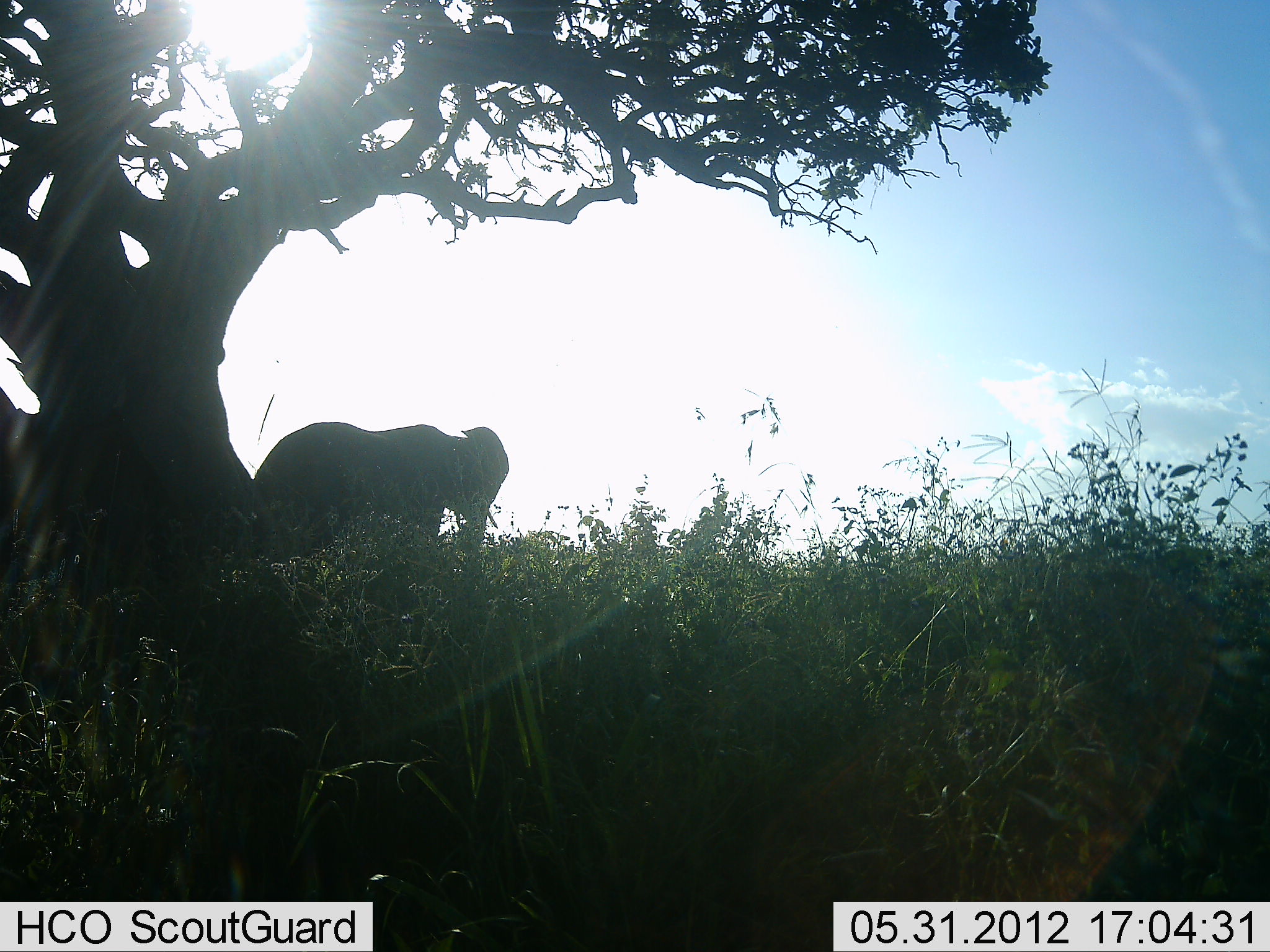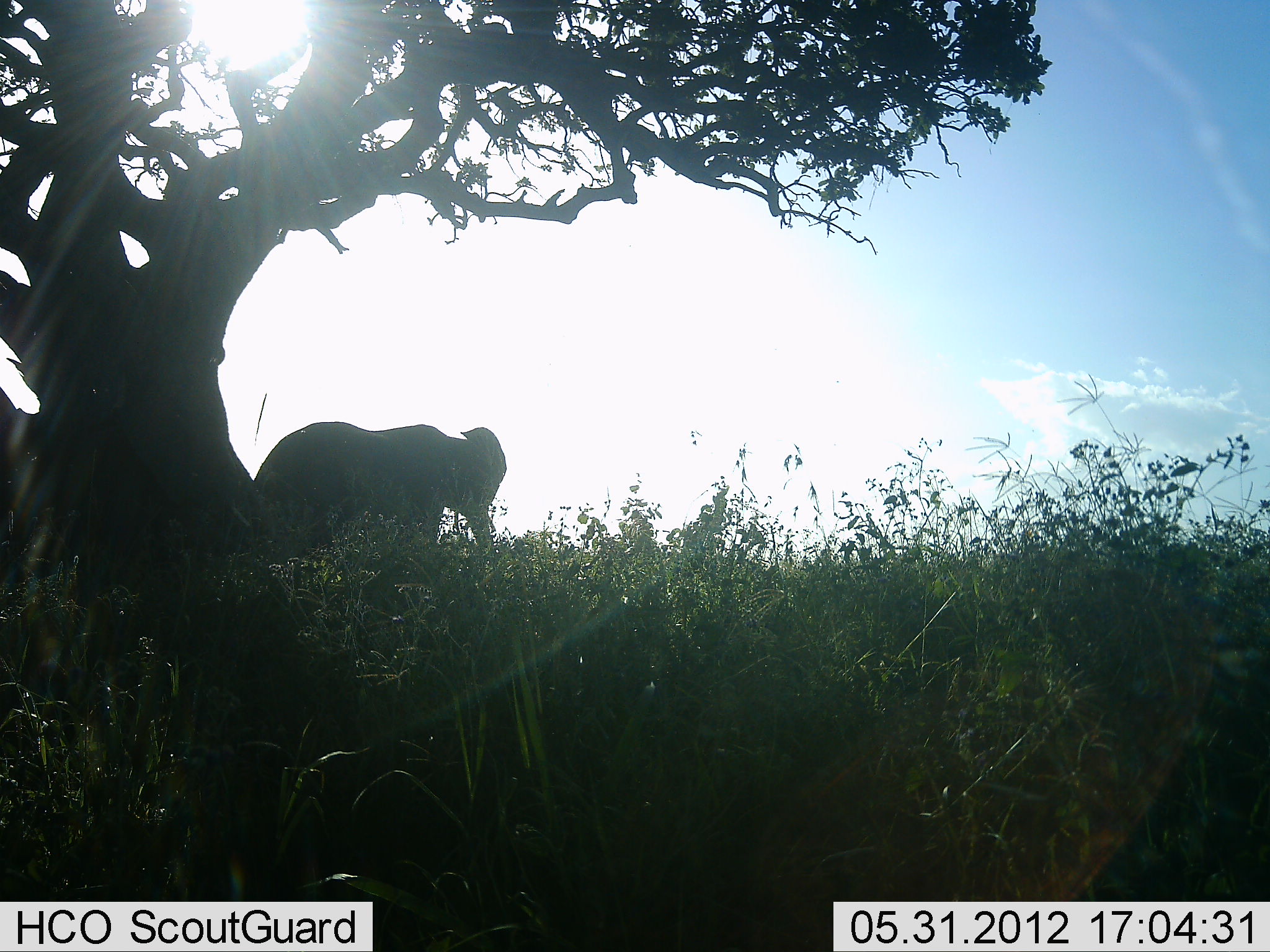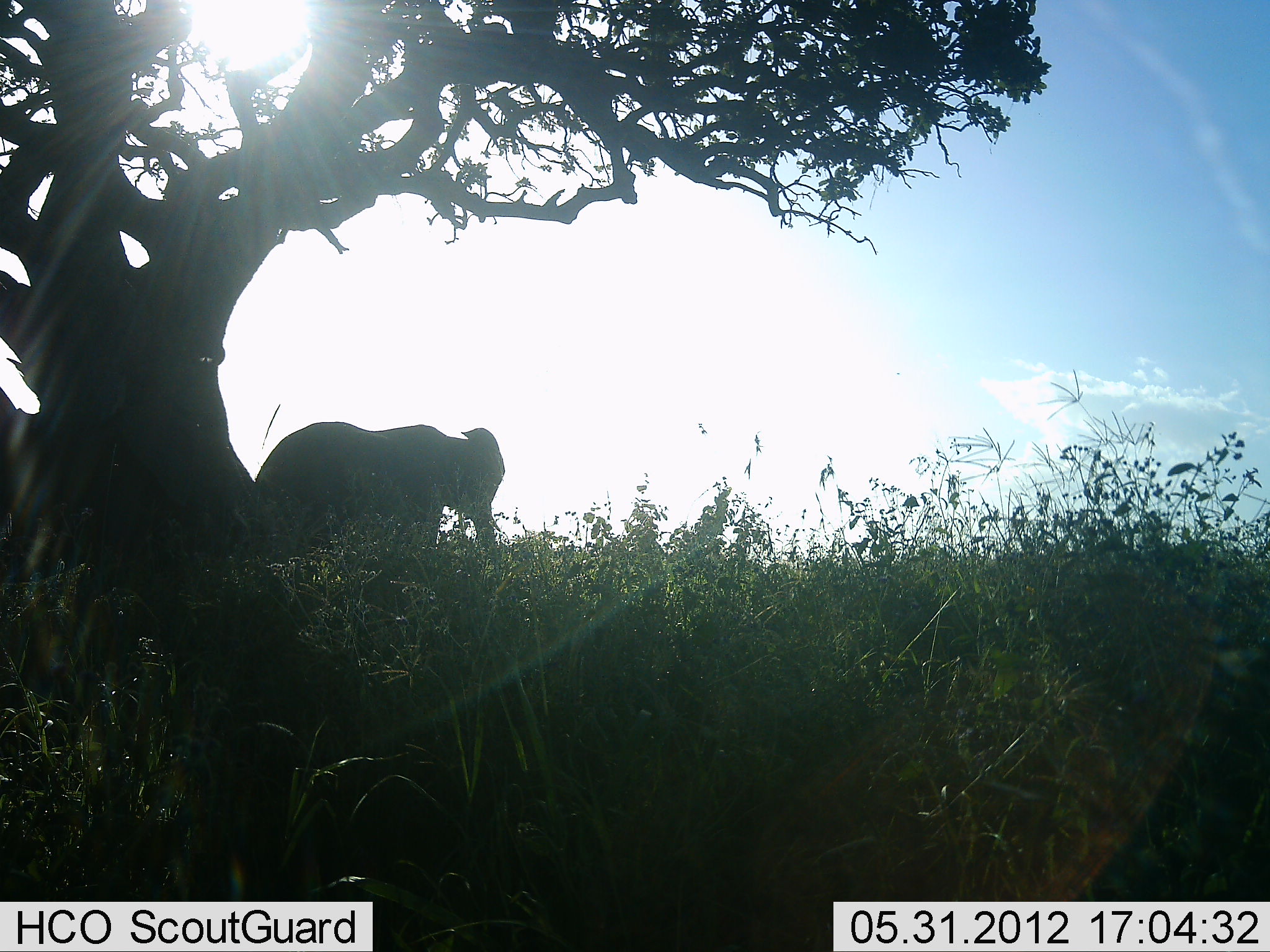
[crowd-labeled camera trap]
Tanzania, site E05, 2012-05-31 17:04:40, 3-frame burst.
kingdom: Animalia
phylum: Chordata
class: Mammalia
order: Proboscidea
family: Elephantidae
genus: Loxodonta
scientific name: Loxodonta africana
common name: african bush elephant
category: elephant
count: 1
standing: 90%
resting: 0%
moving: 10%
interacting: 0%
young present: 0%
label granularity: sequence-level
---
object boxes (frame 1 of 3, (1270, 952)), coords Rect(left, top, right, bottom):
animal: Rect(255, 421, 509, 575)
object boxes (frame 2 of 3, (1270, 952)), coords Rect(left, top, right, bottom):
animal: Rect(255, 421, 509, 575)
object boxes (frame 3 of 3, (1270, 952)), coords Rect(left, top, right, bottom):
animal: Rect(255, 421, 509, 564)